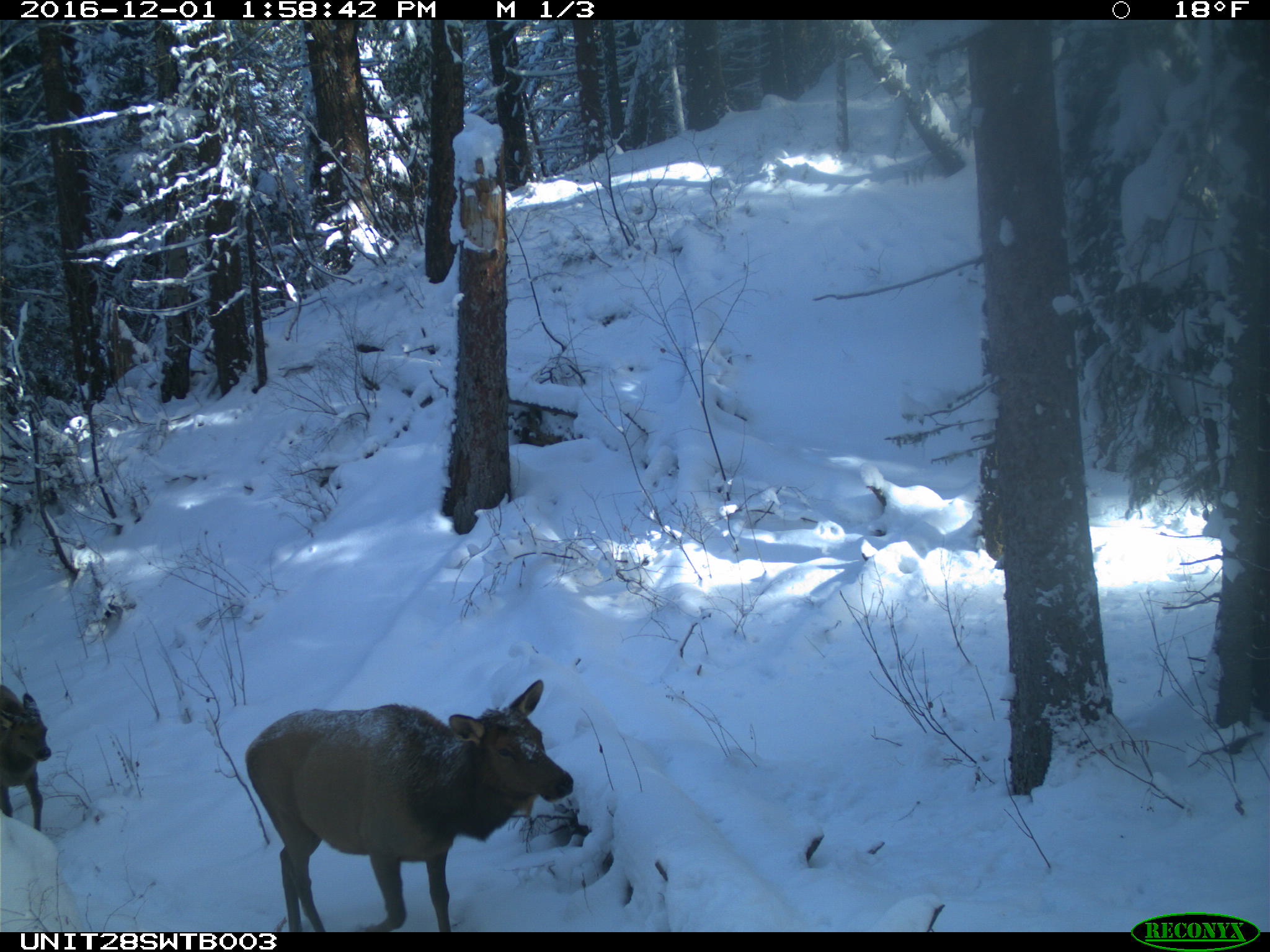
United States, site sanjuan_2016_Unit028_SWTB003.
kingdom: Animalia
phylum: Chordata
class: Mammalia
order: Artiodactyla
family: Cervidae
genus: Cervus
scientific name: Cervus elaphus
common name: red deer